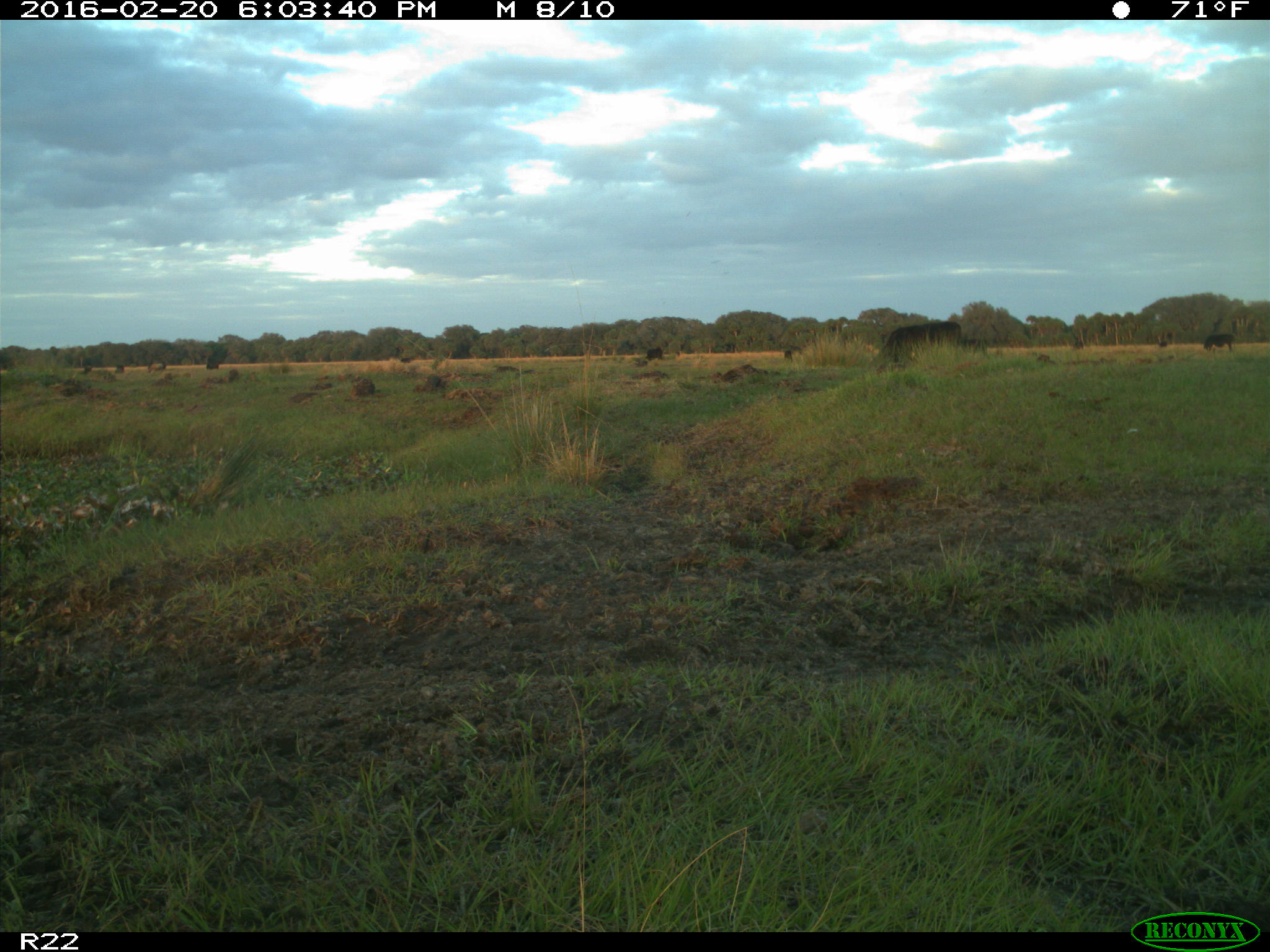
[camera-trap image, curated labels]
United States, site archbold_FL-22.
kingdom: Animalia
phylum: Chordata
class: Mammalia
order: Artiodactyla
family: Bovidae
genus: Bos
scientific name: Bos taurus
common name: domestic cow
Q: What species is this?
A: Bos taurus (domestic cow).